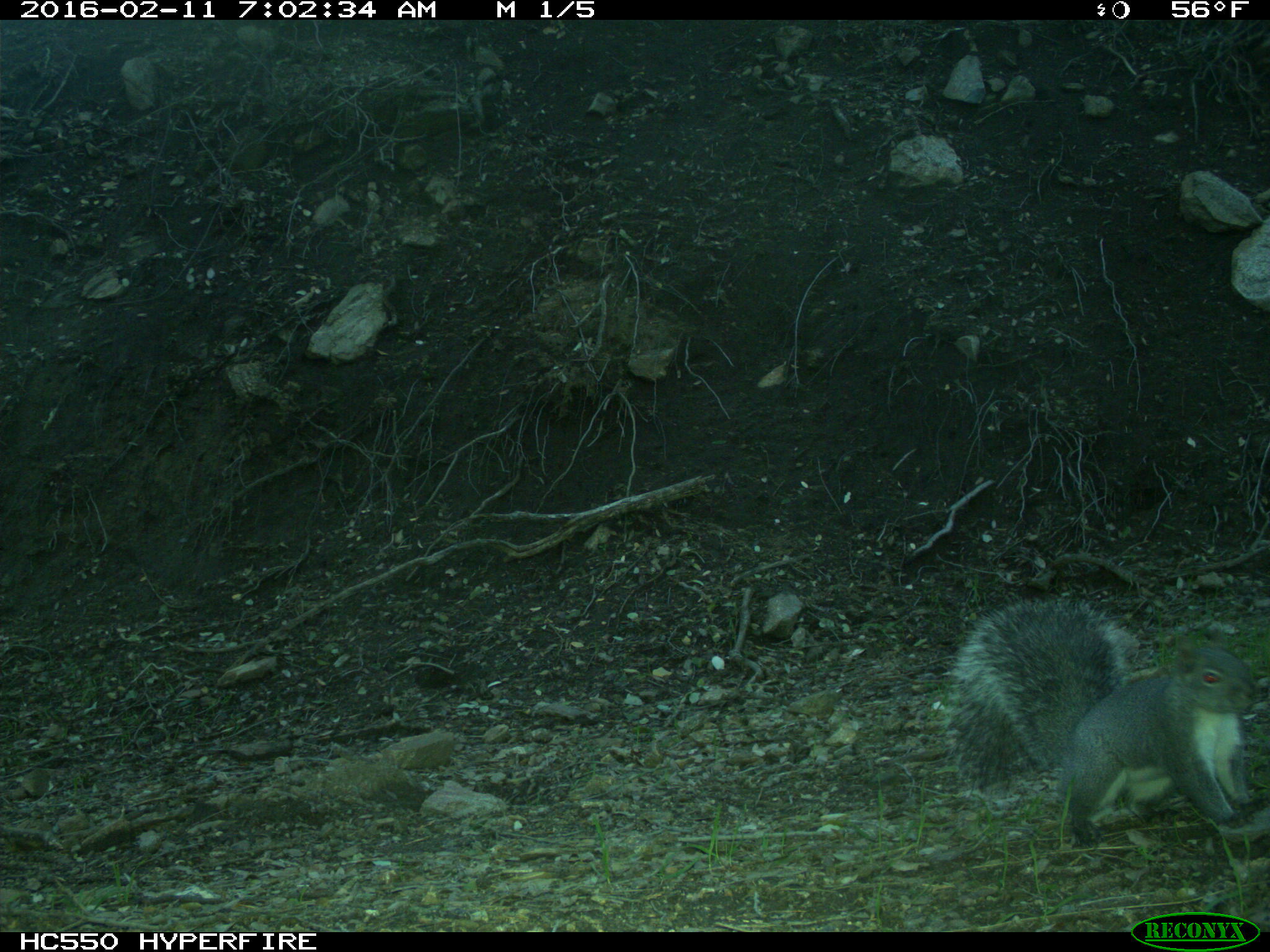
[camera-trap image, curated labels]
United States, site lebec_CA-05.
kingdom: Animalia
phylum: Chordata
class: Mammalia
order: Rodentia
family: Sciuridae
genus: Sciurus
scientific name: Sciurus carolinensis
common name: eastern gray squirrel